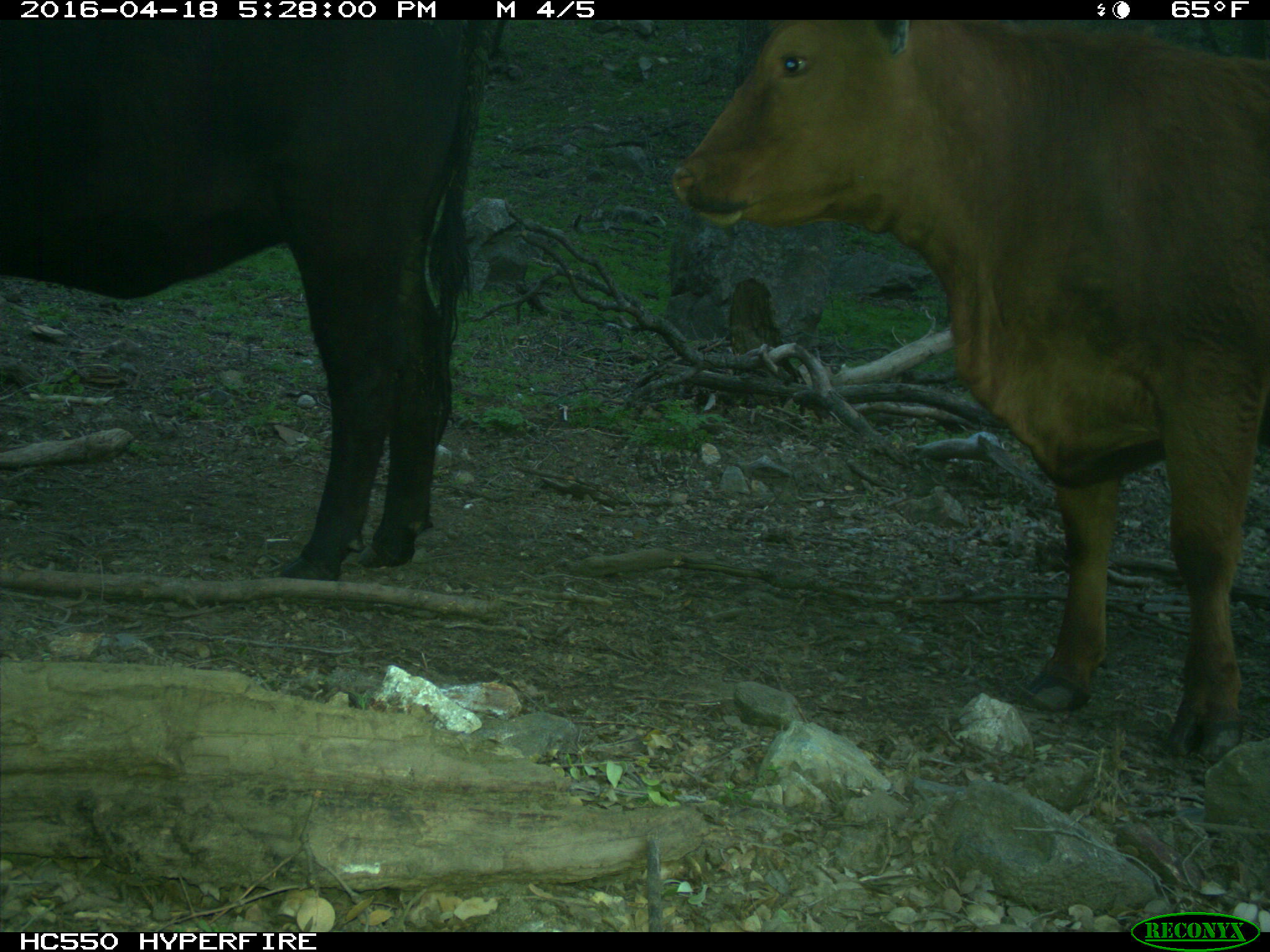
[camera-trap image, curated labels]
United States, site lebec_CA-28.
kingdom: Animalia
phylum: Chordata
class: Mammalia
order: Artiodactyla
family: Bovidae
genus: Bos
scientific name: Bos taurus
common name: domestic cow